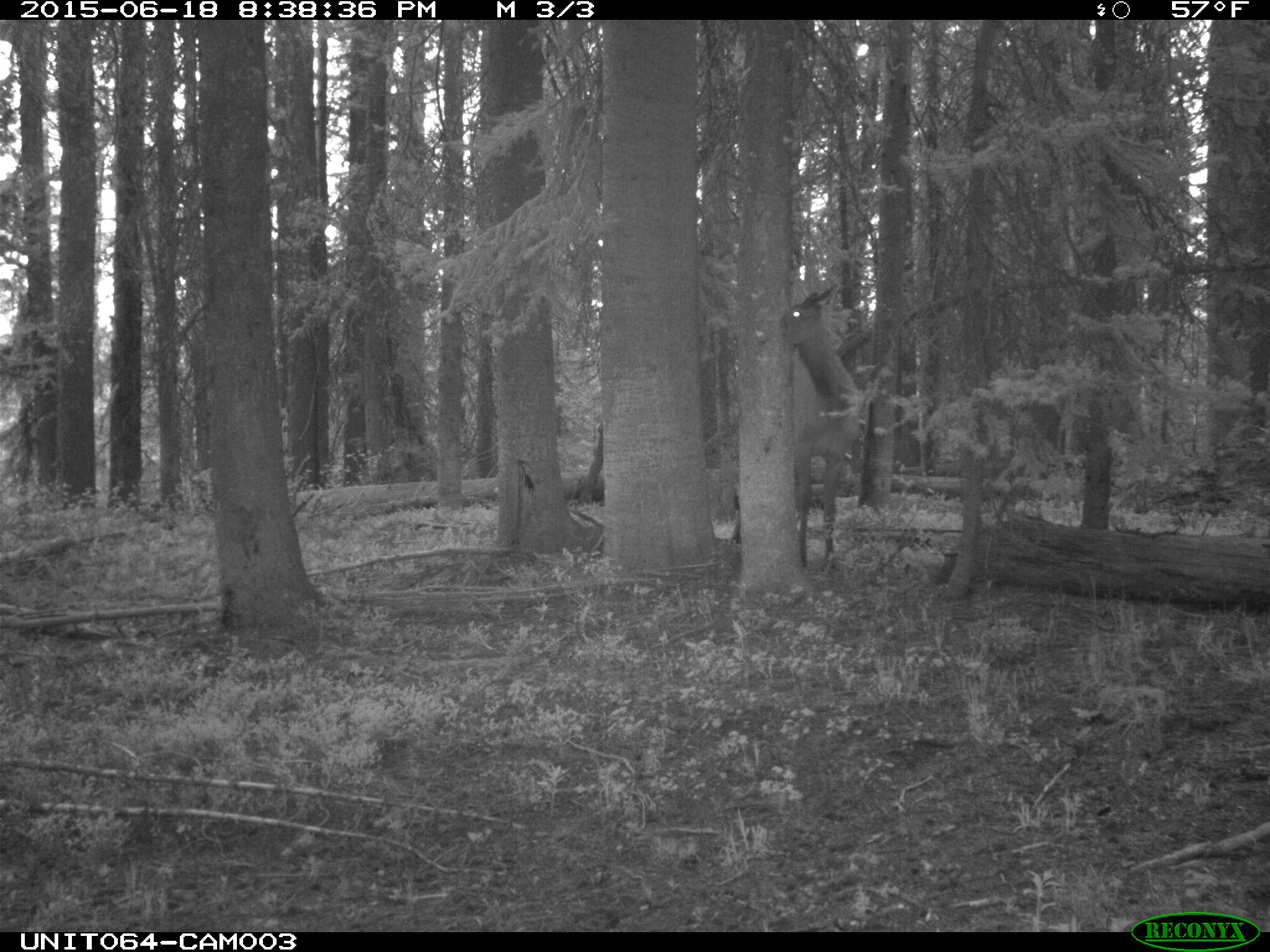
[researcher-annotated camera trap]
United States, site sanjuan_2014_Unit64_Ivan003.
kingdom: Animalia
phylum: Chordata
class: Mammalia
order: Artiodactyla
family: Cervidae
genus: Cervus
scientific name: Cervus elaphus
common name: red deer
Cervus elaphus (red deer).